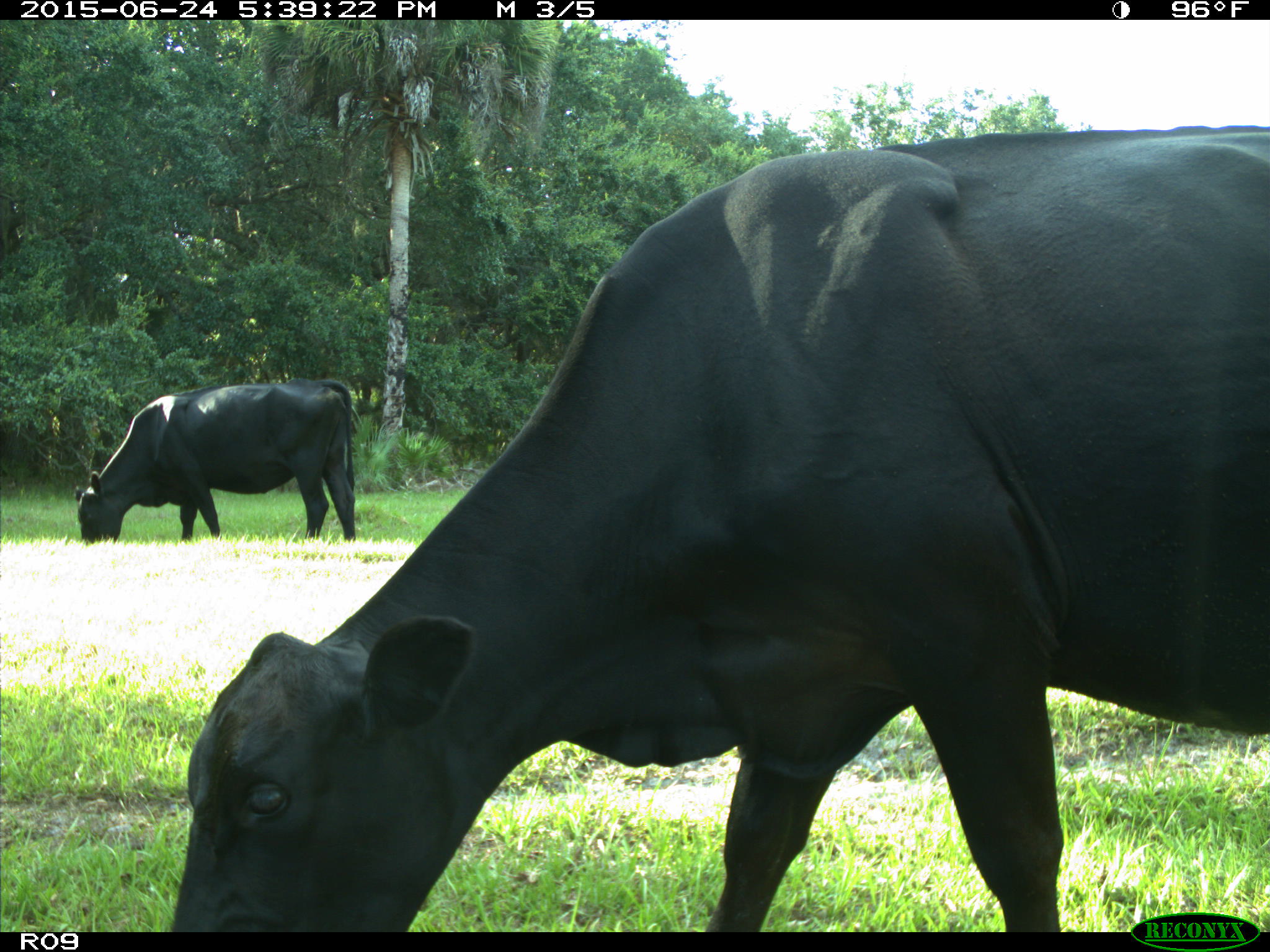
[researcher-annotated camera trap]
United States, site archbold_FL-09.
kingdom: Animalia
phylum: Chordata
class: Mammalia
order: Artiodactyla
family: Bovidae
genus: Bos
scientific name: Bos taurus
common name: domestic cow